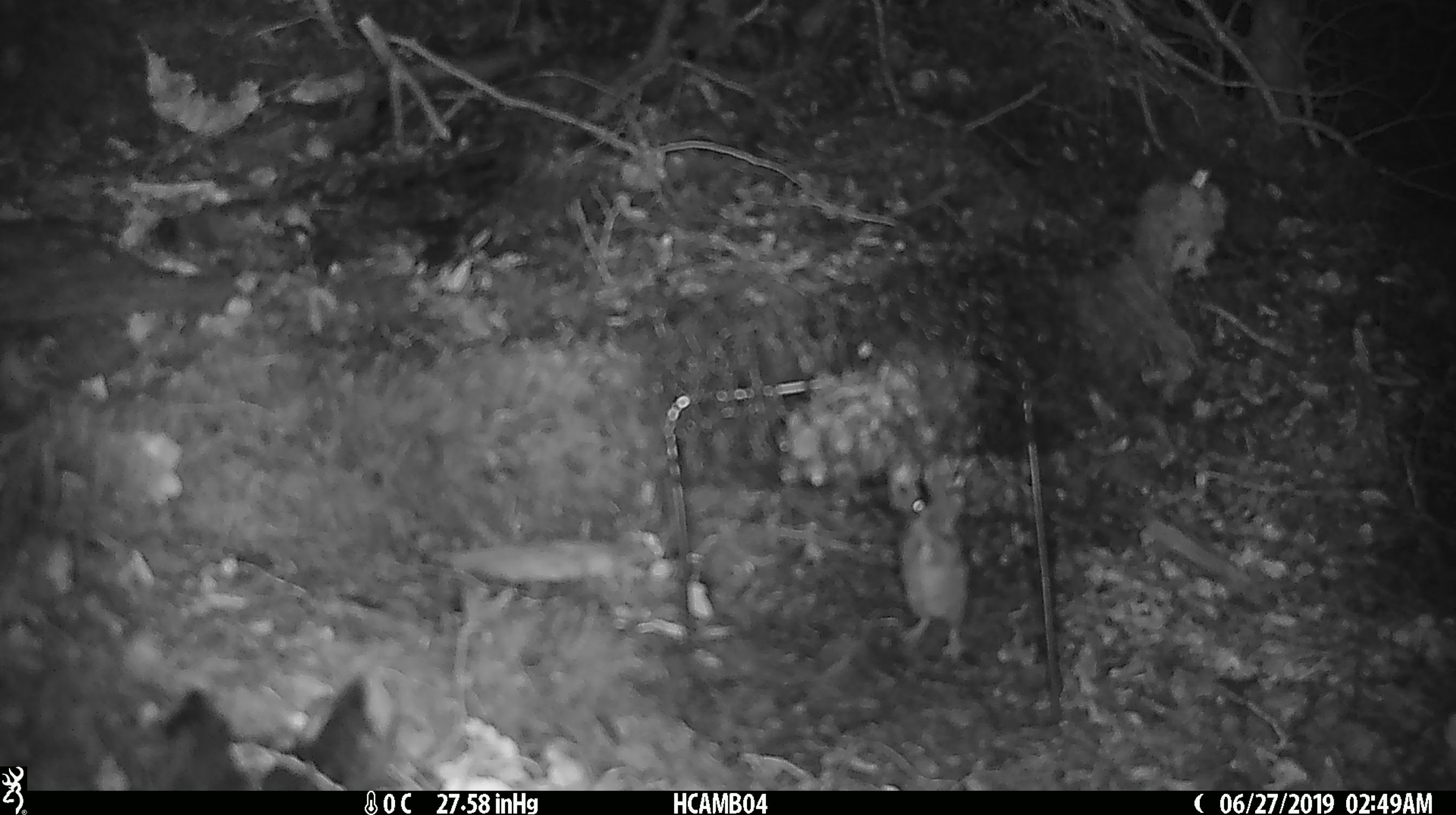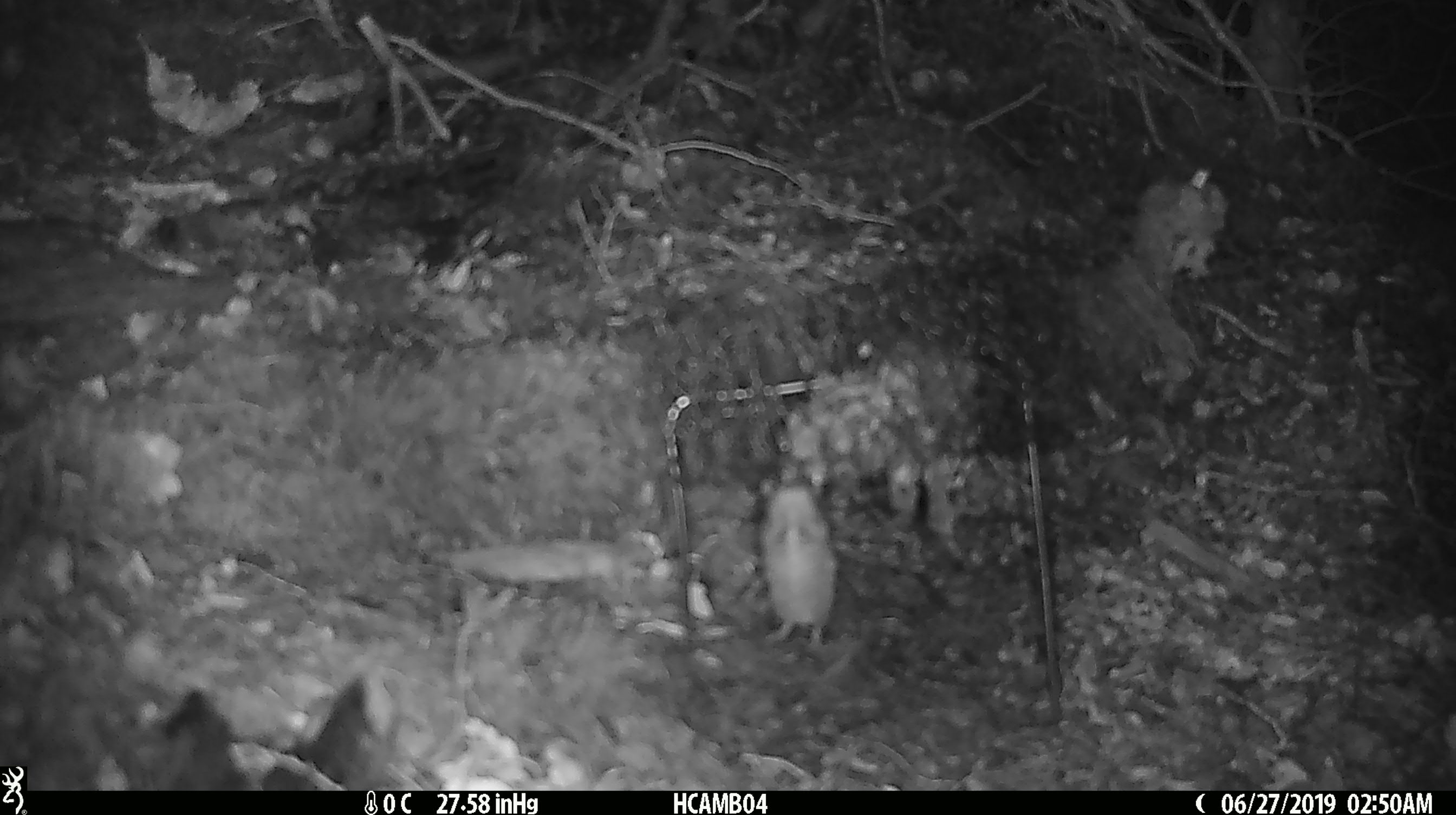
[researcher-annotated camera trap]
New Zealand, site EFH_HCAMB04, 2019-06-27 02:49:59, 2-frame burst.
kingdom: Animalia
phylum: Chordata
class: Mammalia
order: Rodentia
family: Muridae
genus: Mus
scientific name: Mus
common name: mouse